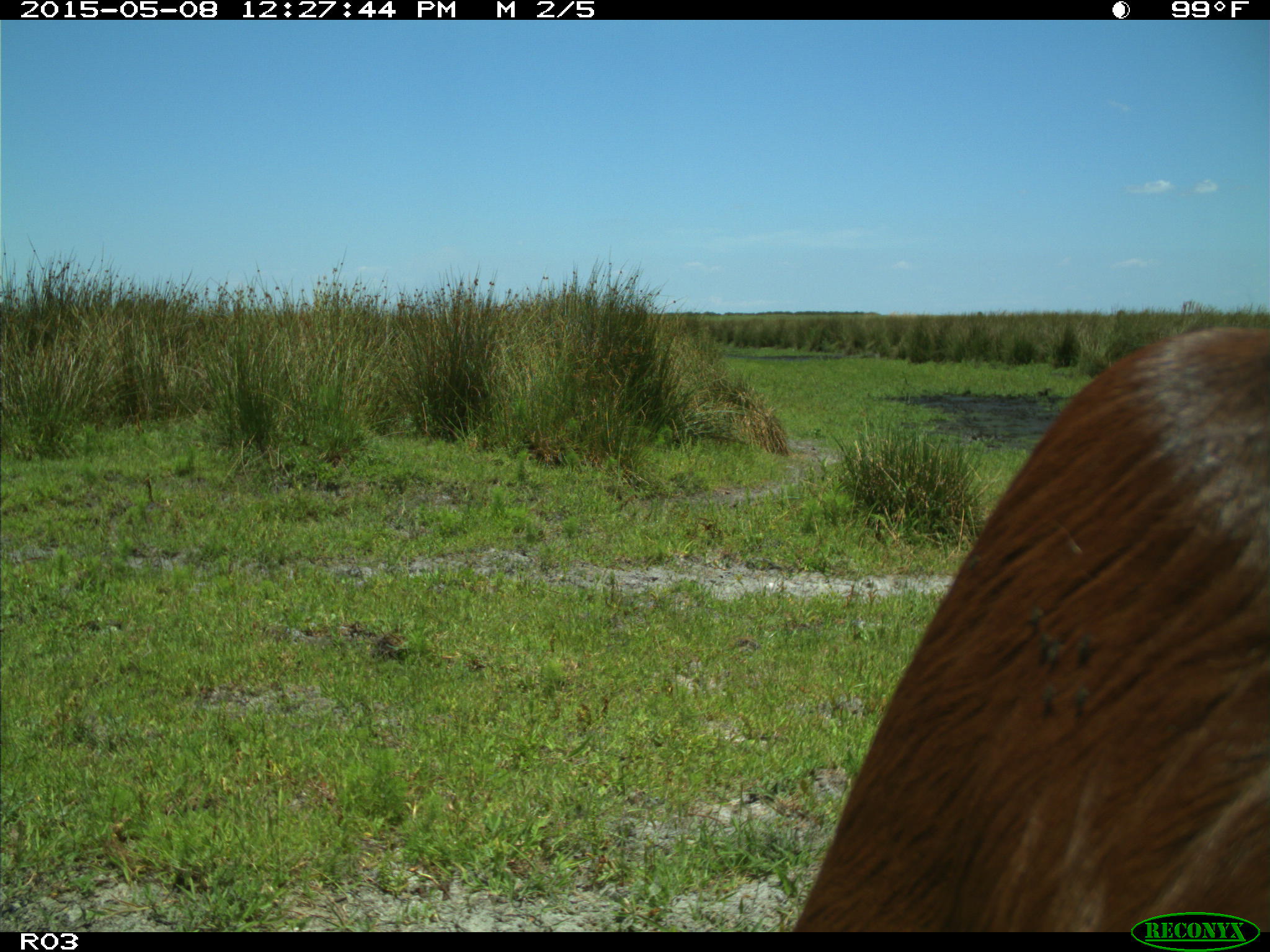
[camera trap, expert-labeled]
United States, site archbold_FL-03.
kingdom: Animalia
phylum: Chordata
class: Mammalia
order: Artiodactyla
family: Bovidae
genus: Bos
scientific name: Bos taurus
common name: domestic cow